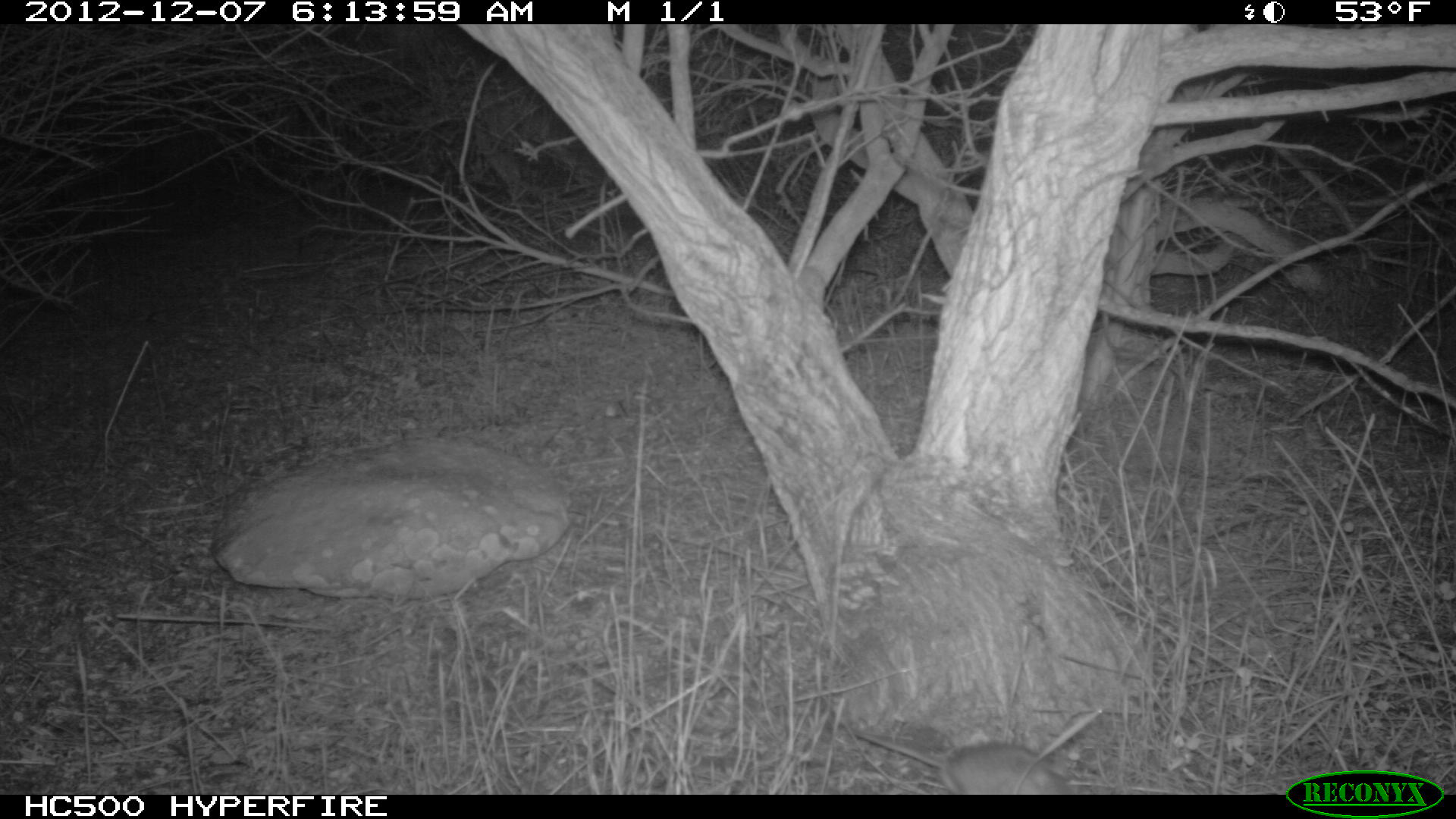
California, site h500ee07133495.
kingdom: Animalia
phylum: Chordata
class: Mammalia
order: Rodentia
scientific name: Rodentia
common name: rodent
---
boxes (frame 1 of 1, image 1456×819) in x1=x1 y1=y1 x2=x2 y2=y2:
rodent: x1=854 y1=733 x2=1078 y2=792